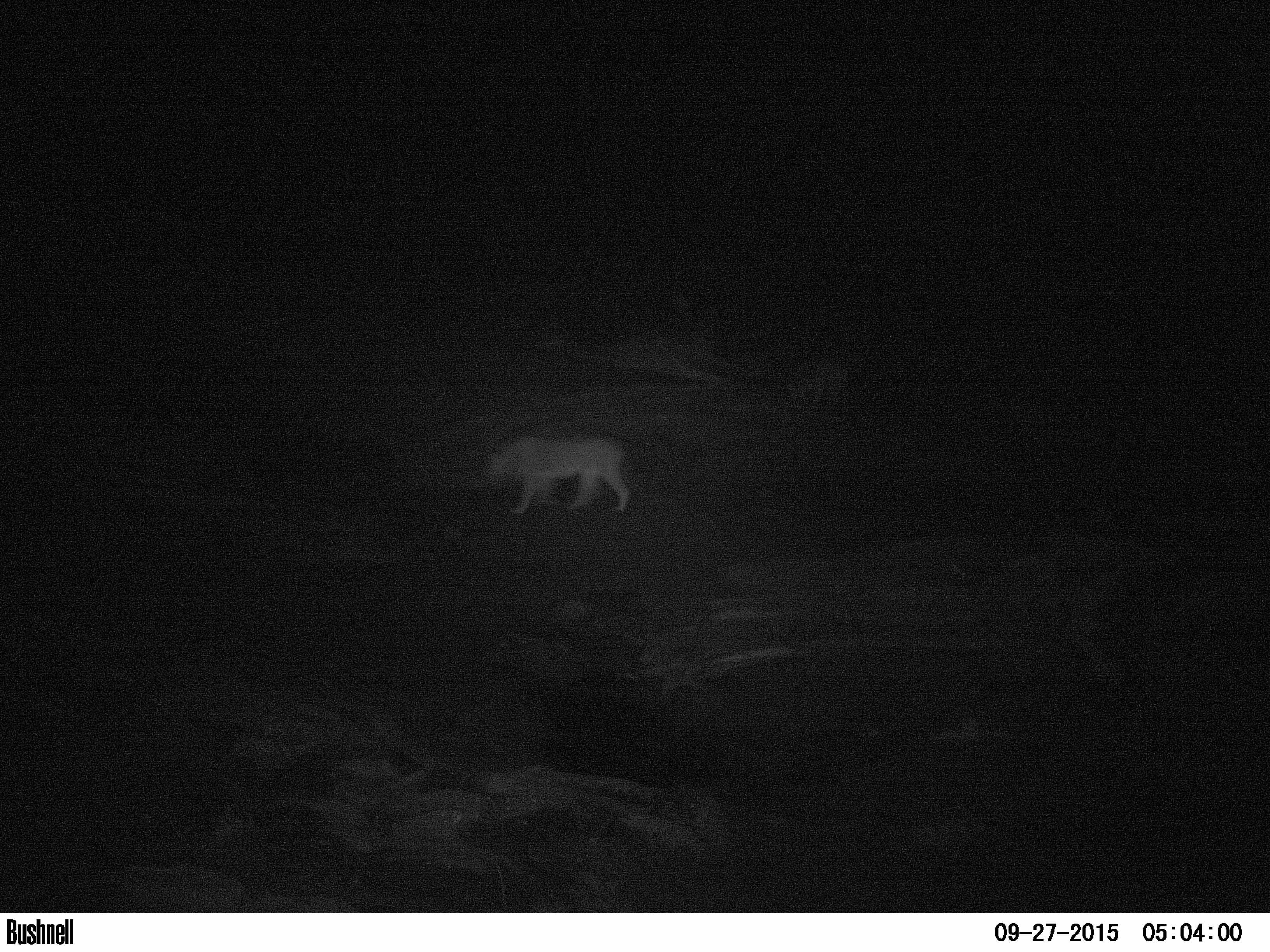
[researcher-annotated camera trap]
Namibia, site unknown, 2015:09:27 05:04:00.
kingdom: Animalia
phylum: Chordata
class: Mammalia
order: Carnivora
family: Felidae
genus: Panthera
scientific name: Panthera leo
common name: lion